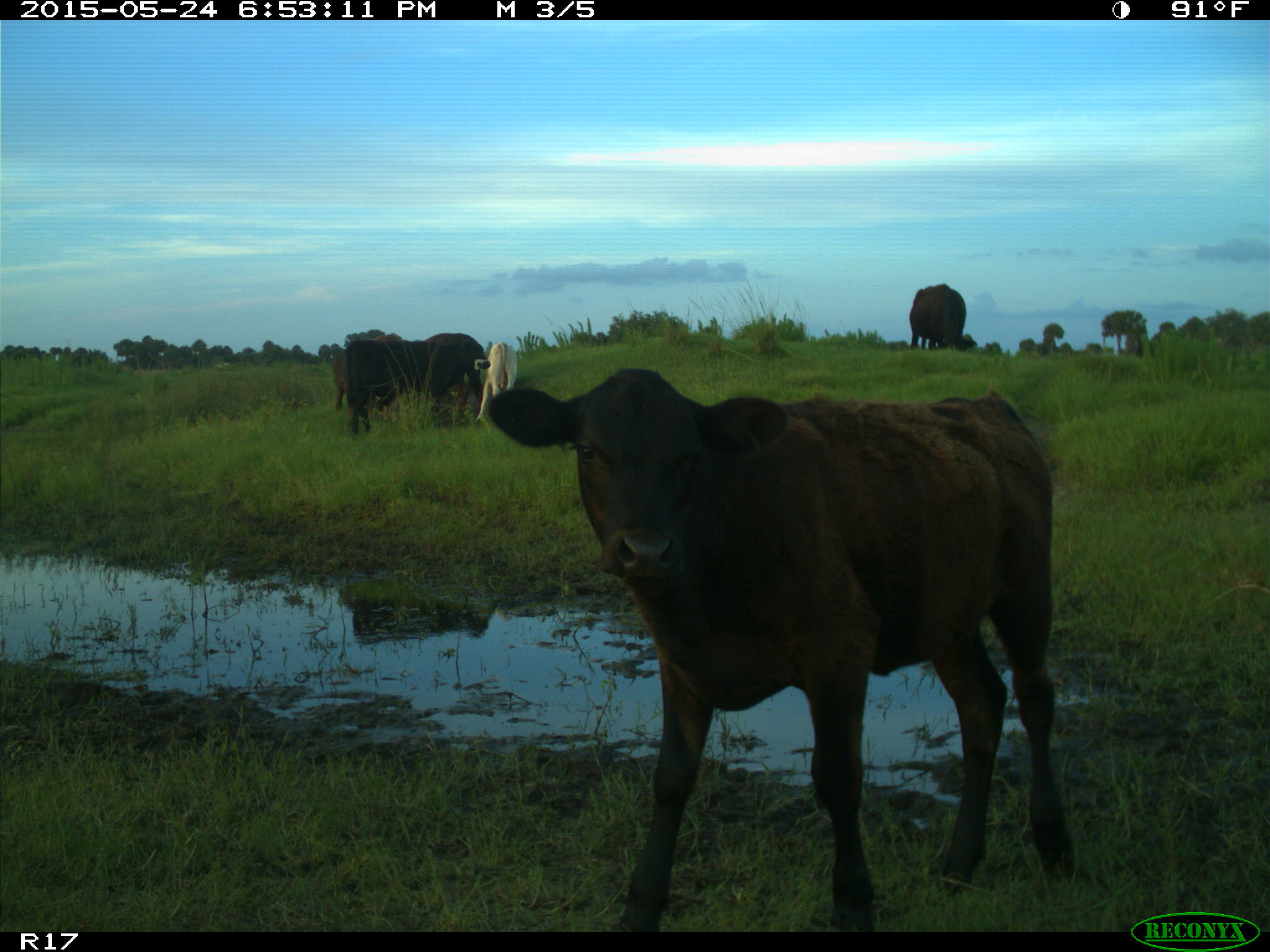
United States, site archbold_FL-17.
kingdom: Animalia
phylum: Chordata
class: Mammalia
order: Artiodactyla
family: Bovidae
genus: Bos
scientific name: Bos taurus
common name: domestic cow